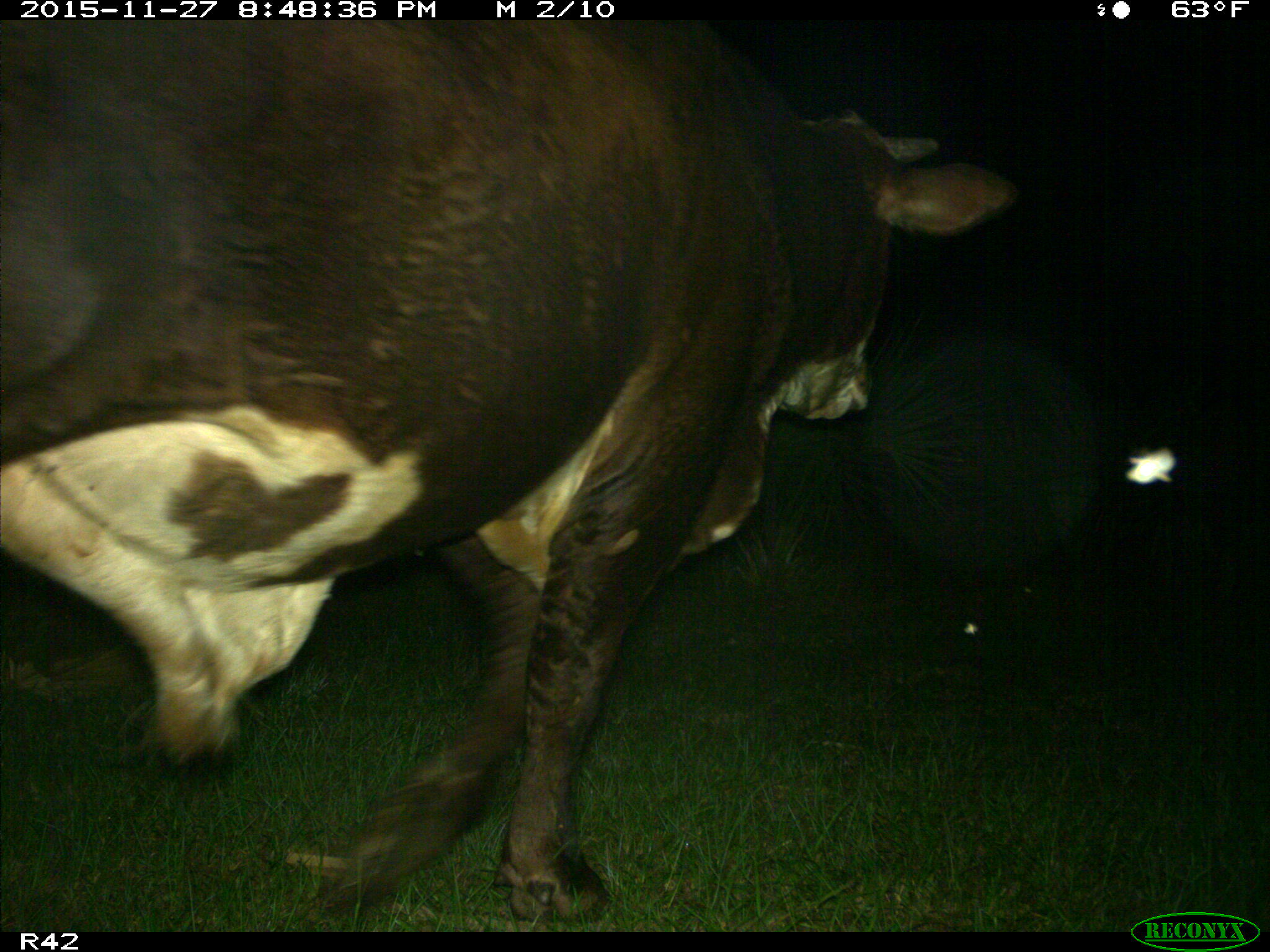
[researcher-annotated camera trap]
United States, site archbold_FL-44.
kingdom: Animalia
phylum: Chordata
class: Mammalia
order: Artiodactyla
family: Bovidae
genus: Bos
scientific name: Bos taurus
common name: domestic cow